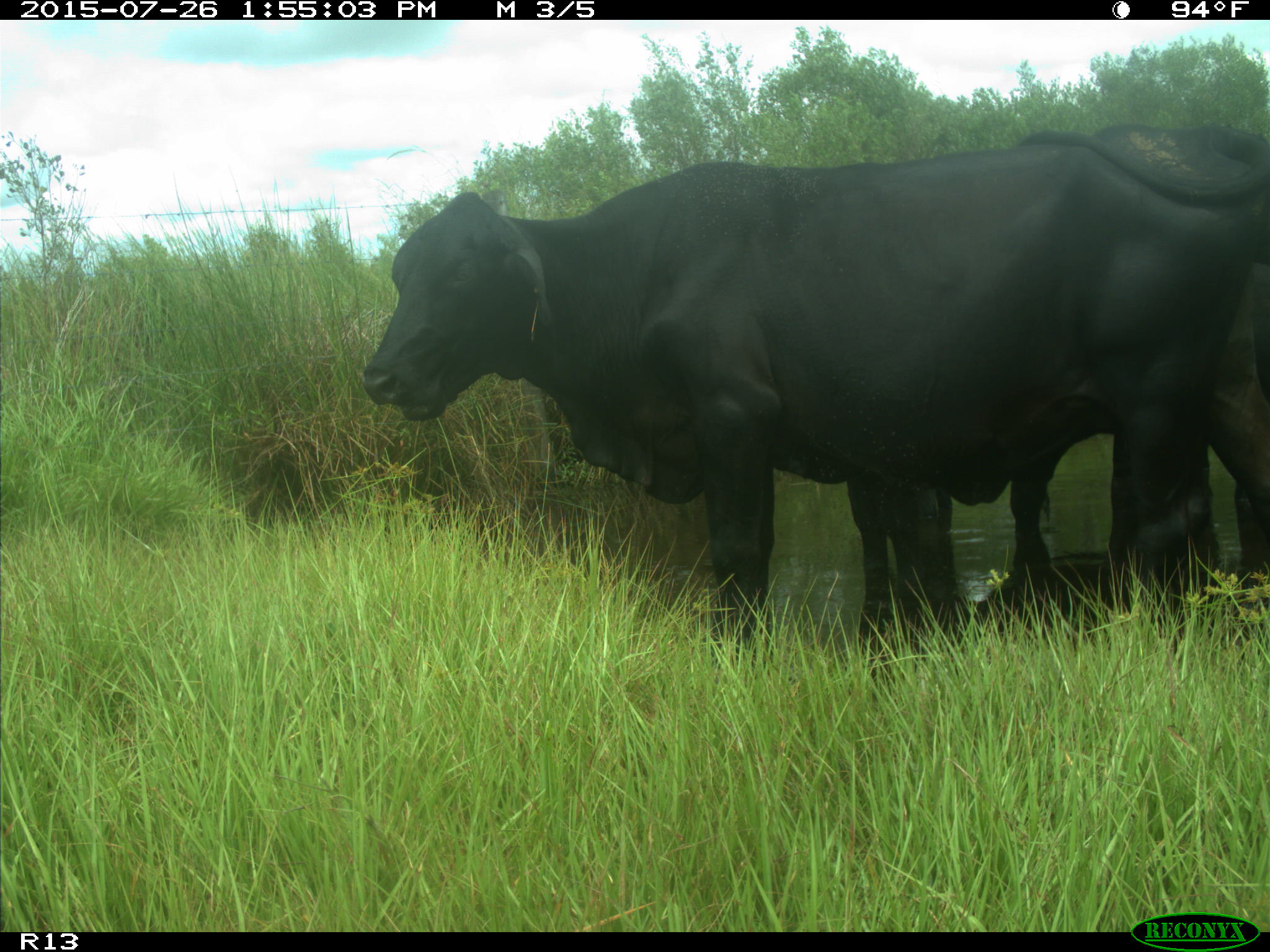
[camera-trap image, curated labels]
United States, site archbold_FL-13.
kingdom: Animalia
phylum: Chordata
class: Mammalia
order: Artiodactyla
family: Bovidae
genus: Bos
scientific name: Bos taurus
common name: domestic cow